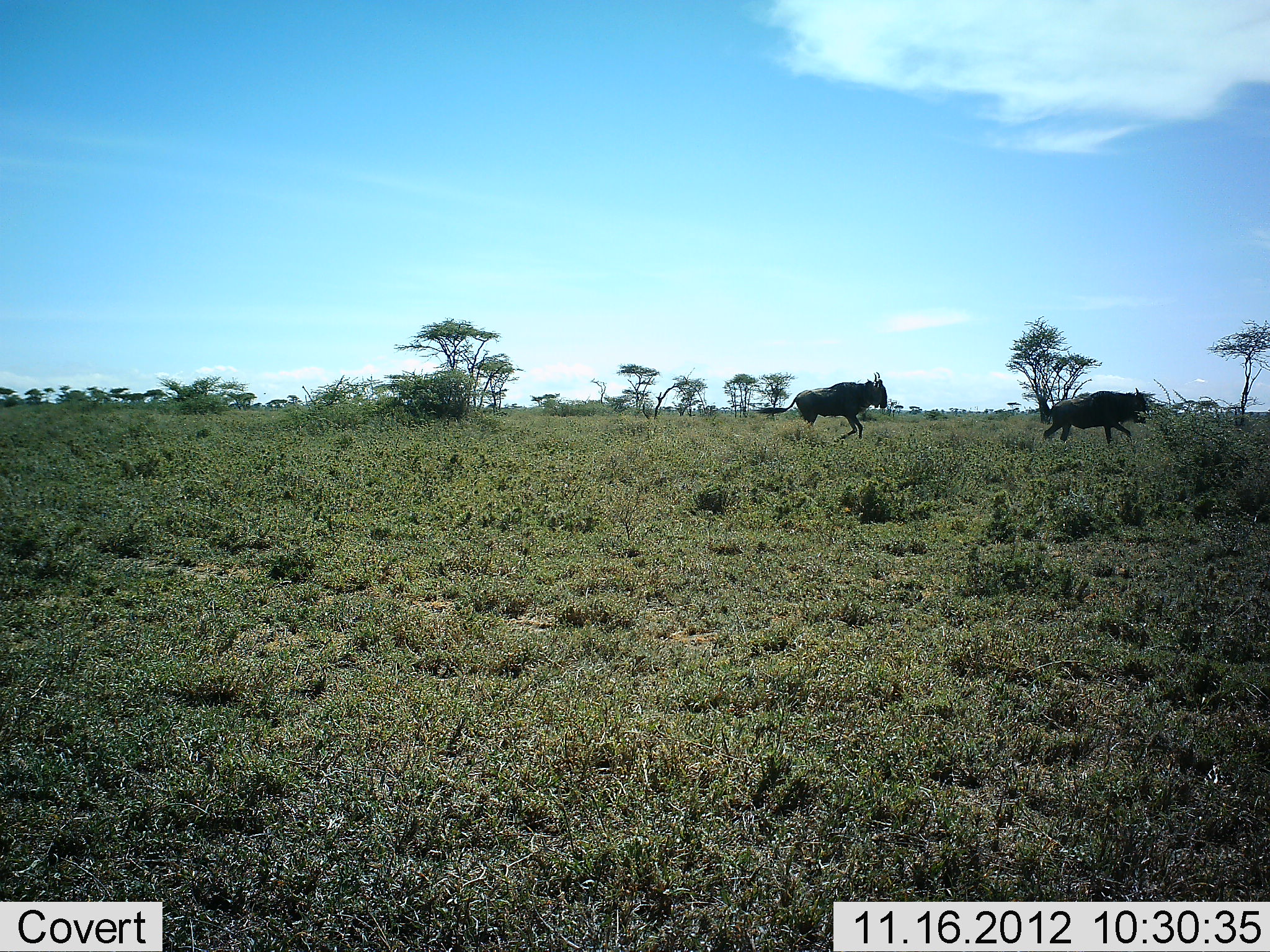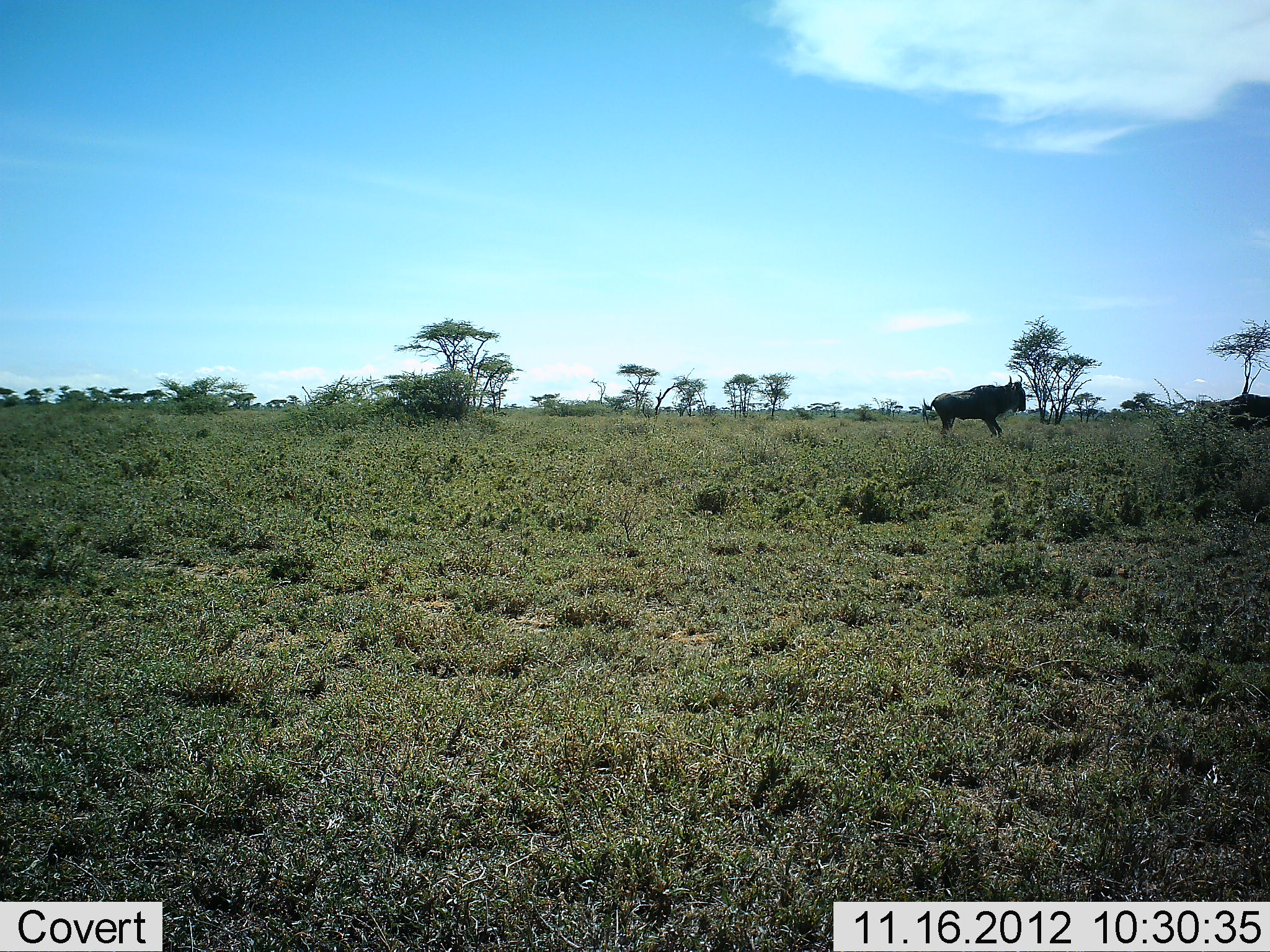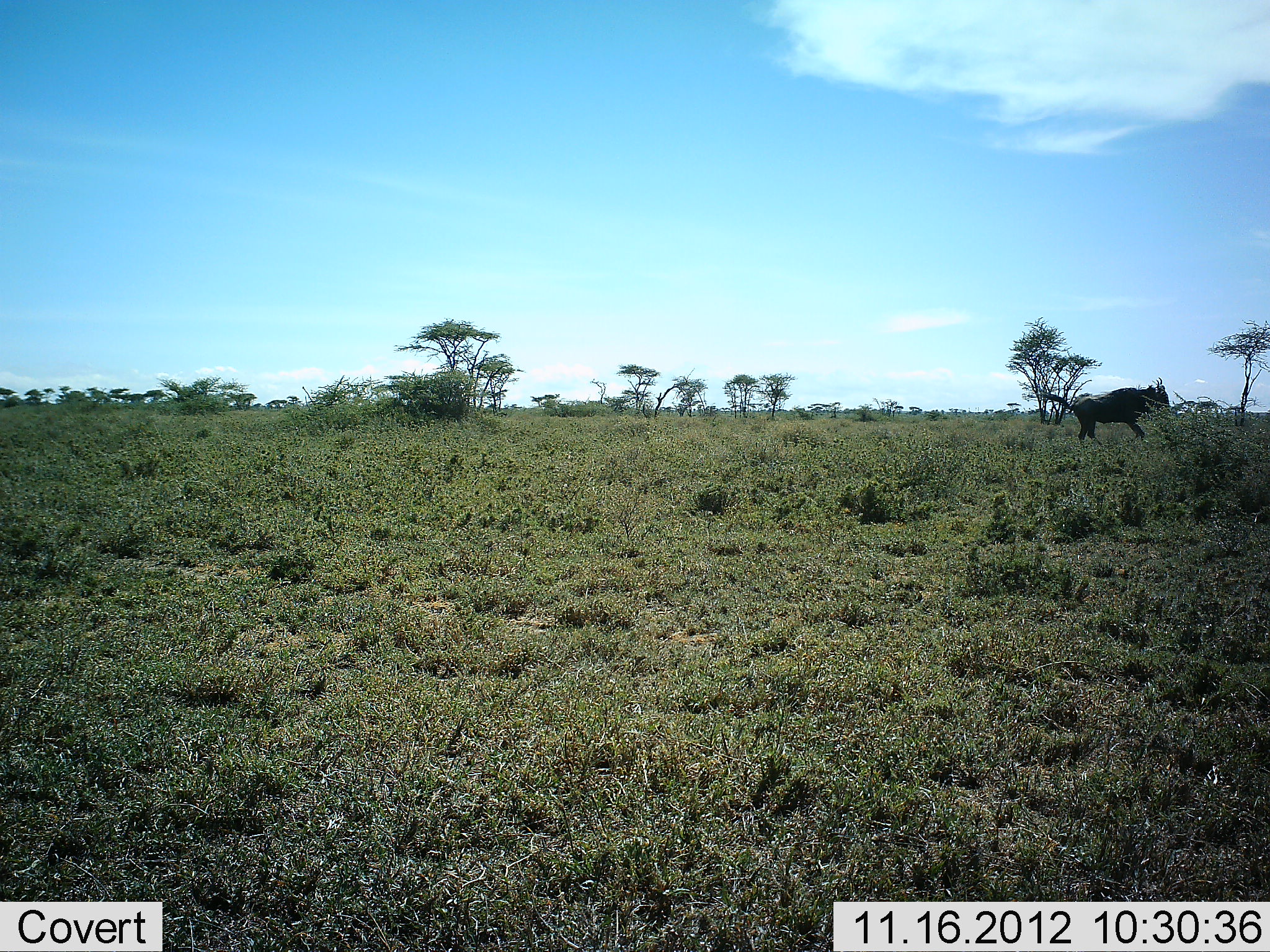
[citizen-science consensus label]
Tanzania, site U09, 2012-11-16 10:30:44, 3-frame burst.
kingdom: Animalia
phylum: Chordata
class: Mammalia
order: Artiodactyla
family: Bovidae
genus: Connochaetes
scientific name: Connochaetes taurinus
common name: blue wildebeest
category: wildebeest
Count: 2.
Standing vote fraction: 0%.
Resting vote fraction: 0%.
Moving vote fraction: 100%.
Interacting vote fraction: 20%.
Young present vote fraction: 0%.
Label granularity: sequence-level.